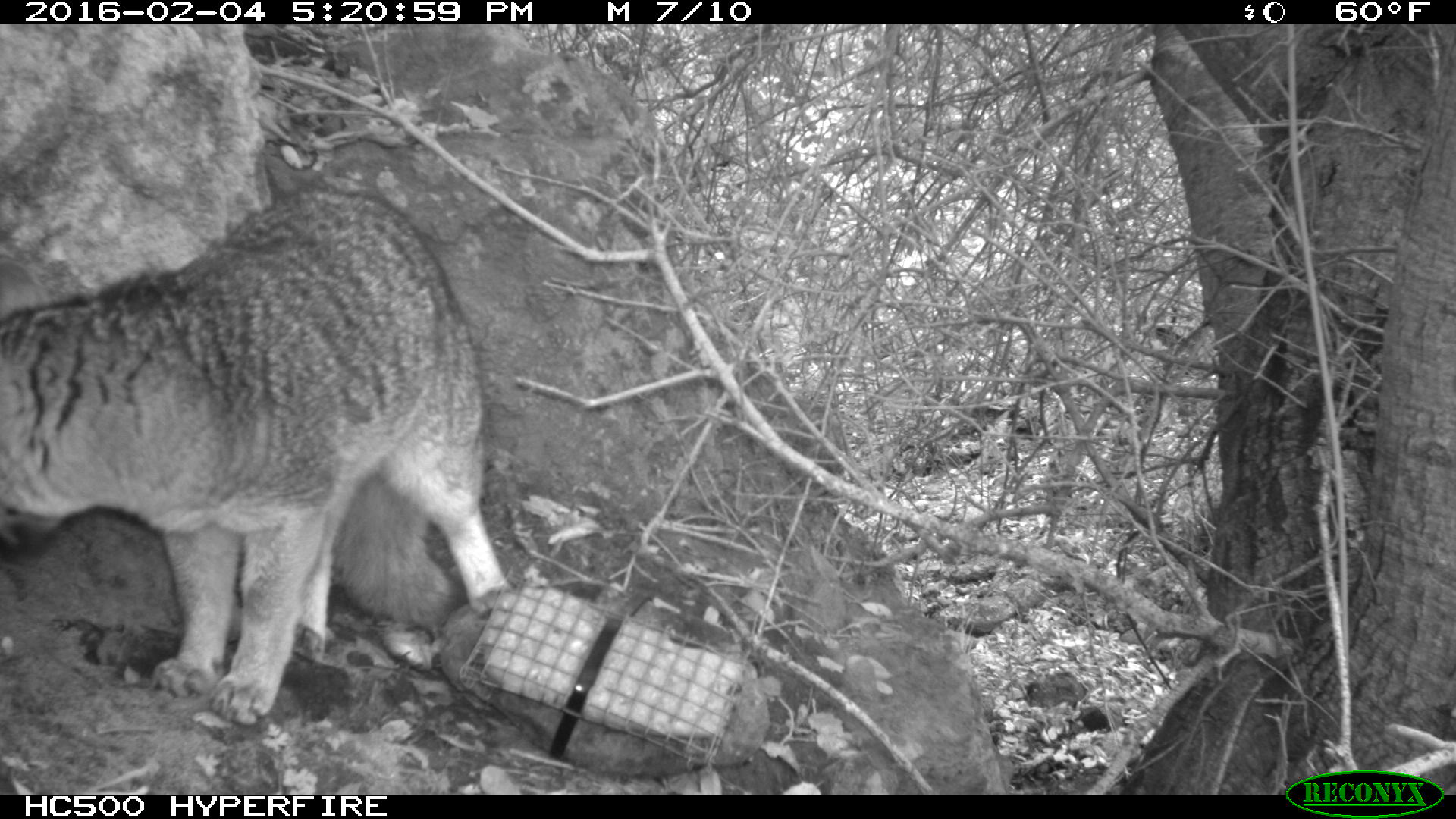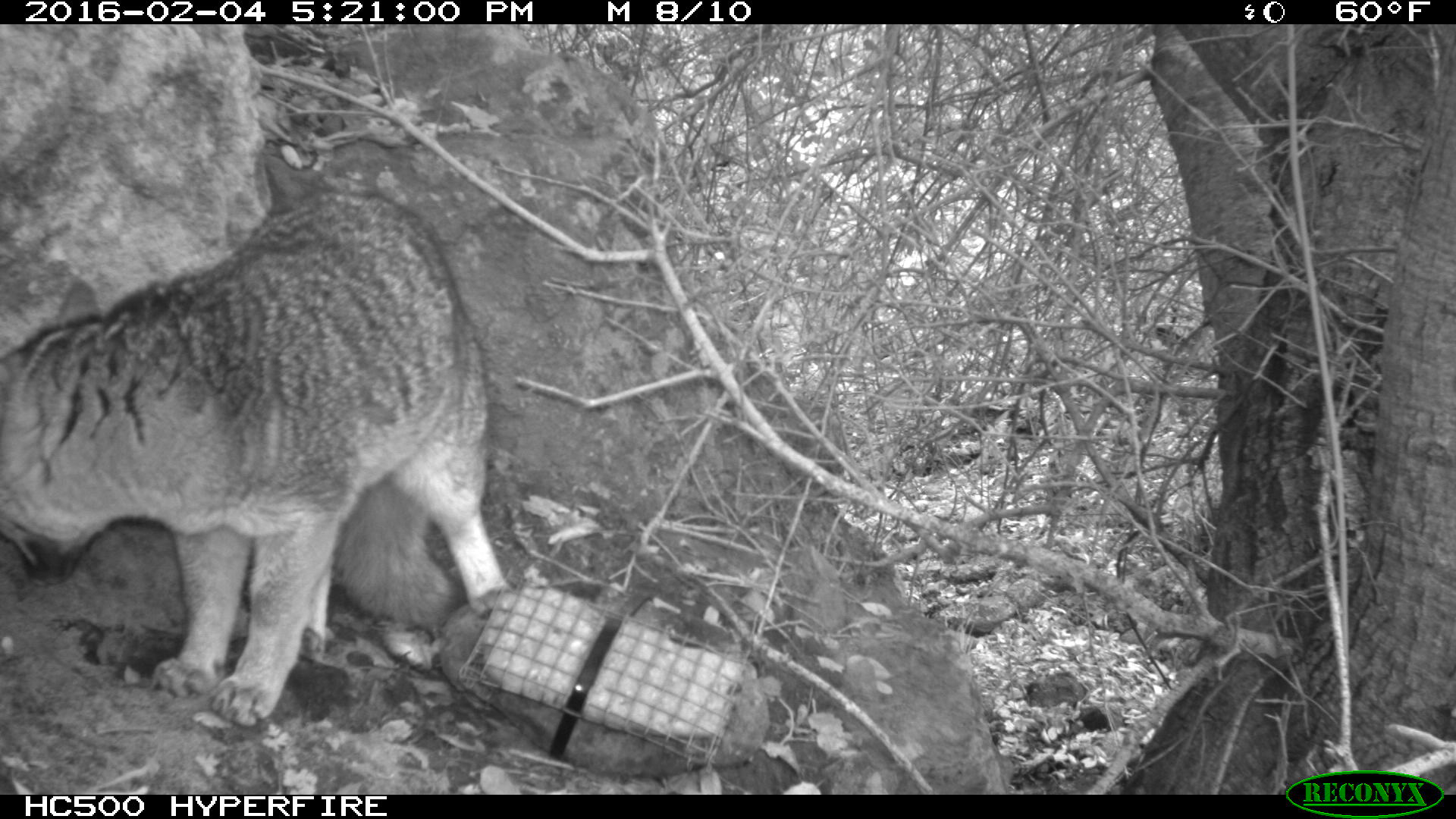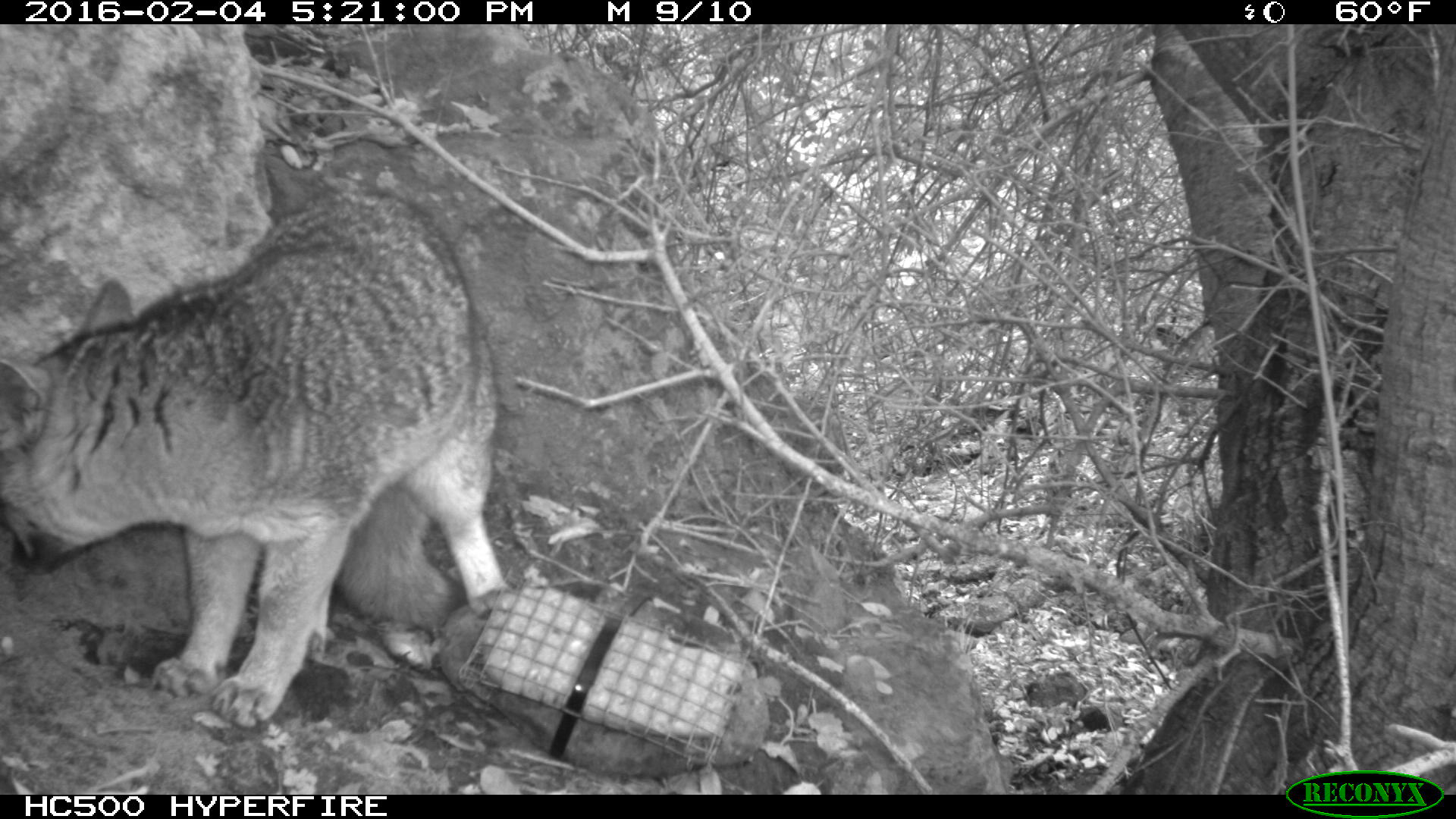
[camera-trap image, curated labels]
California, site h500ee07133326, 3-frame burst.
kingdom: Animalia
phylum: Chordata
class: Mammalia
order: Carnivora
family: Canidae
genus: Urocyon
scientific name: Urocyon littoralis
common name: island fox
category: fox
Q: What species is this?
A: Fox (island fox) (Urocyon littoralis).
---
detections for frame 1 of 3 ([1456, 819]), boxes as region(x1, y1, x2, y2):
fox: region(0, 177, 519, 729)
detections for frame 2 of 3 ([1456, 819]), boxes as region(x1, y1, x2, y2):
fox: region(0, 188, 510, 725)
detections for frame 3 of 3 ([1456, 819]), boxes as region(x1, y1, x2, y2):
fox: region(0, 193, 517, 730)